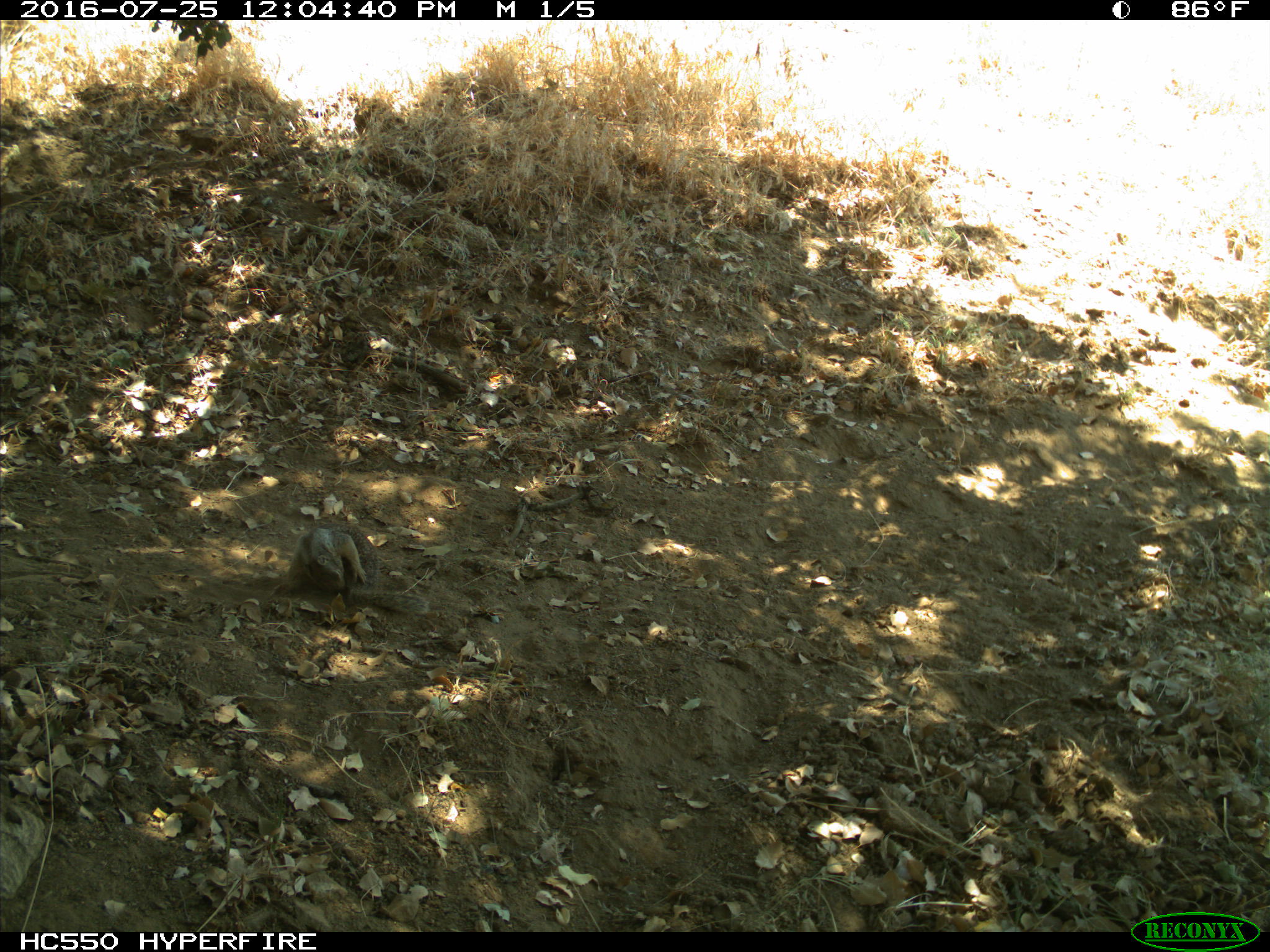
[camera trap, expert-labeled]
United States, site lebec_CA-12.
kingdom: Animalia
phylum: Chordata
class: Mammalia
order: Rodentia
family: Sciuridae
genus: Otospermophilus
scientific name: Otospermophilus beecheyi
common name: california ground squirrel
Otospermophilus beecheyi (california ground squirrel).